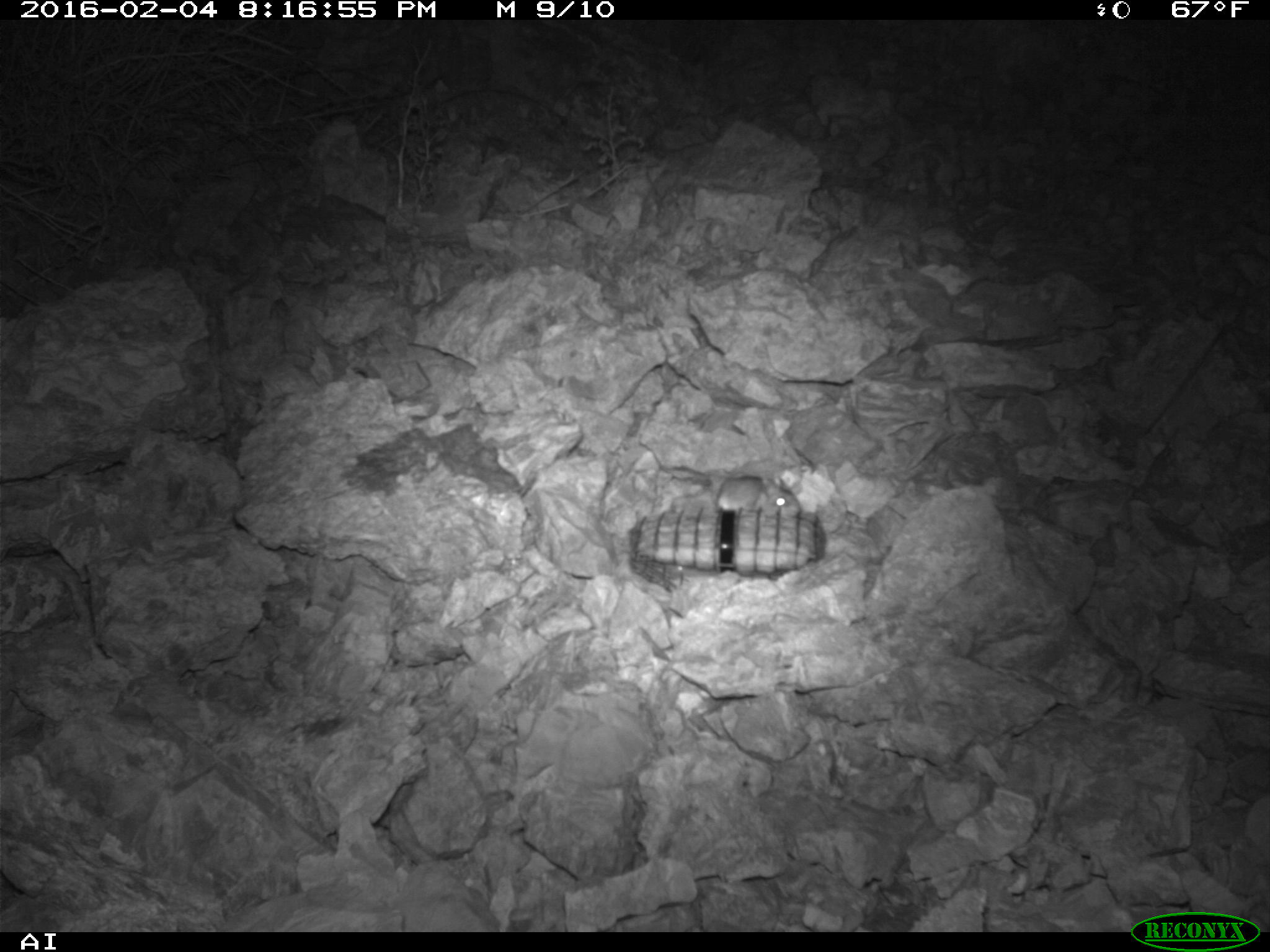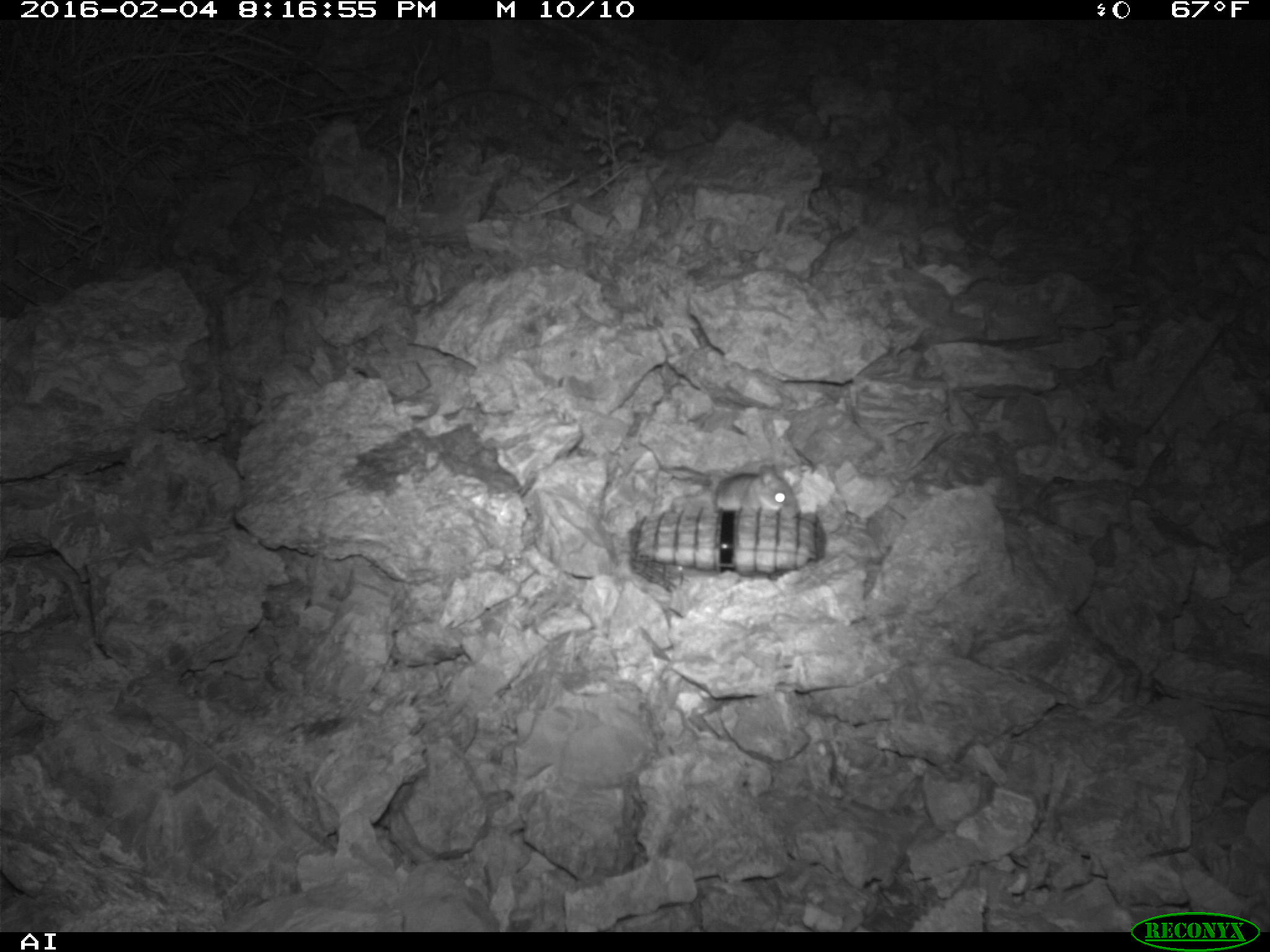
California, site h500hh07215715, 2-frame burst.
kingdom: Animalia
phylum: Chordata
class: Mammalia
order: Rodentia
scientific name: Rodentia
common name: rodent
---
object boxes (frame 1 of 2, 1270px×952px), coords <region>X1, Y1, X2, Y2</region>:
rodent: <region>715, 472, 804, 514</region>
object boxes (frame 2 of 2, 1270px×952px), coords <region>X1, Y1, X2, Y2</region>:
rodent: <region>712, 464, 799, 520</region>